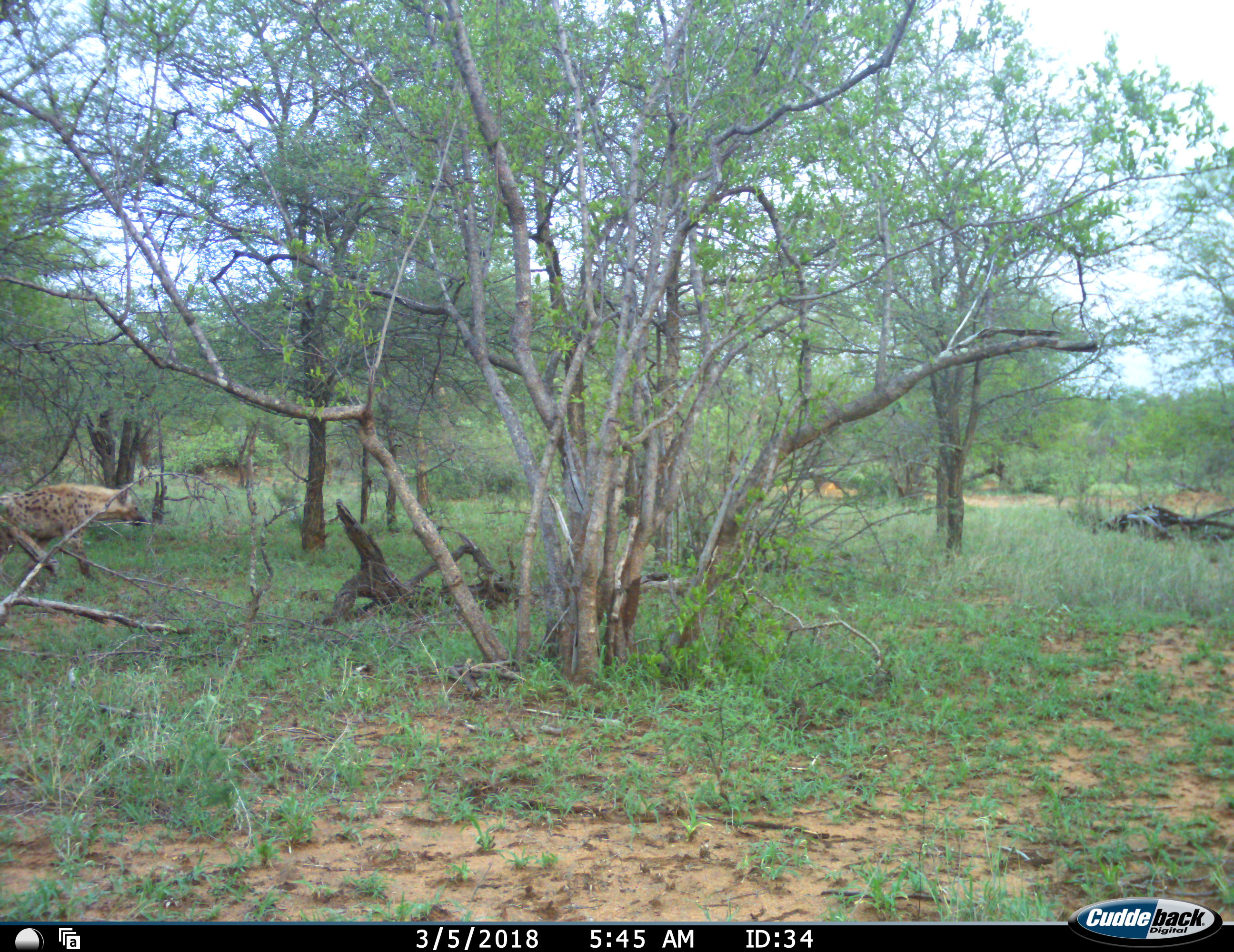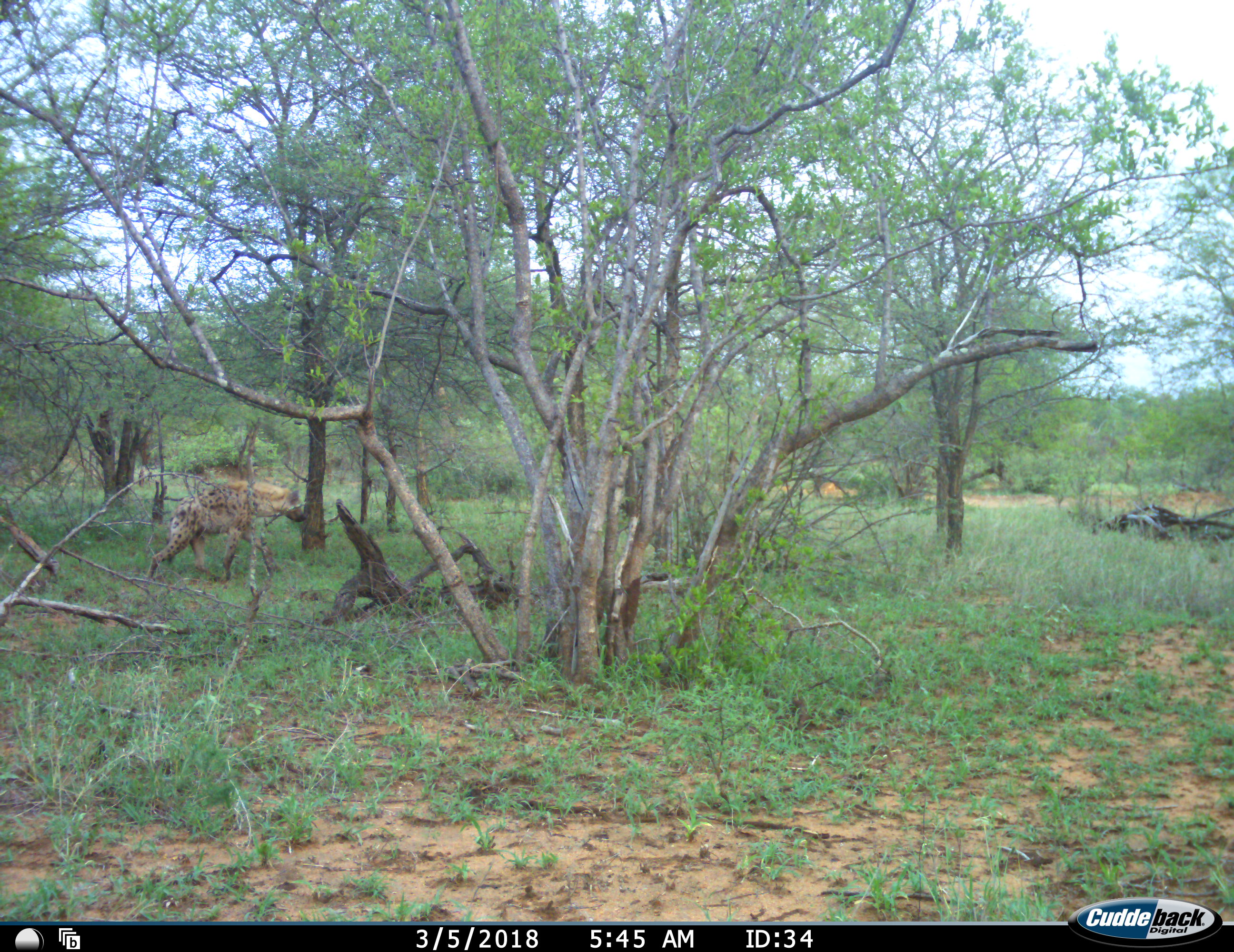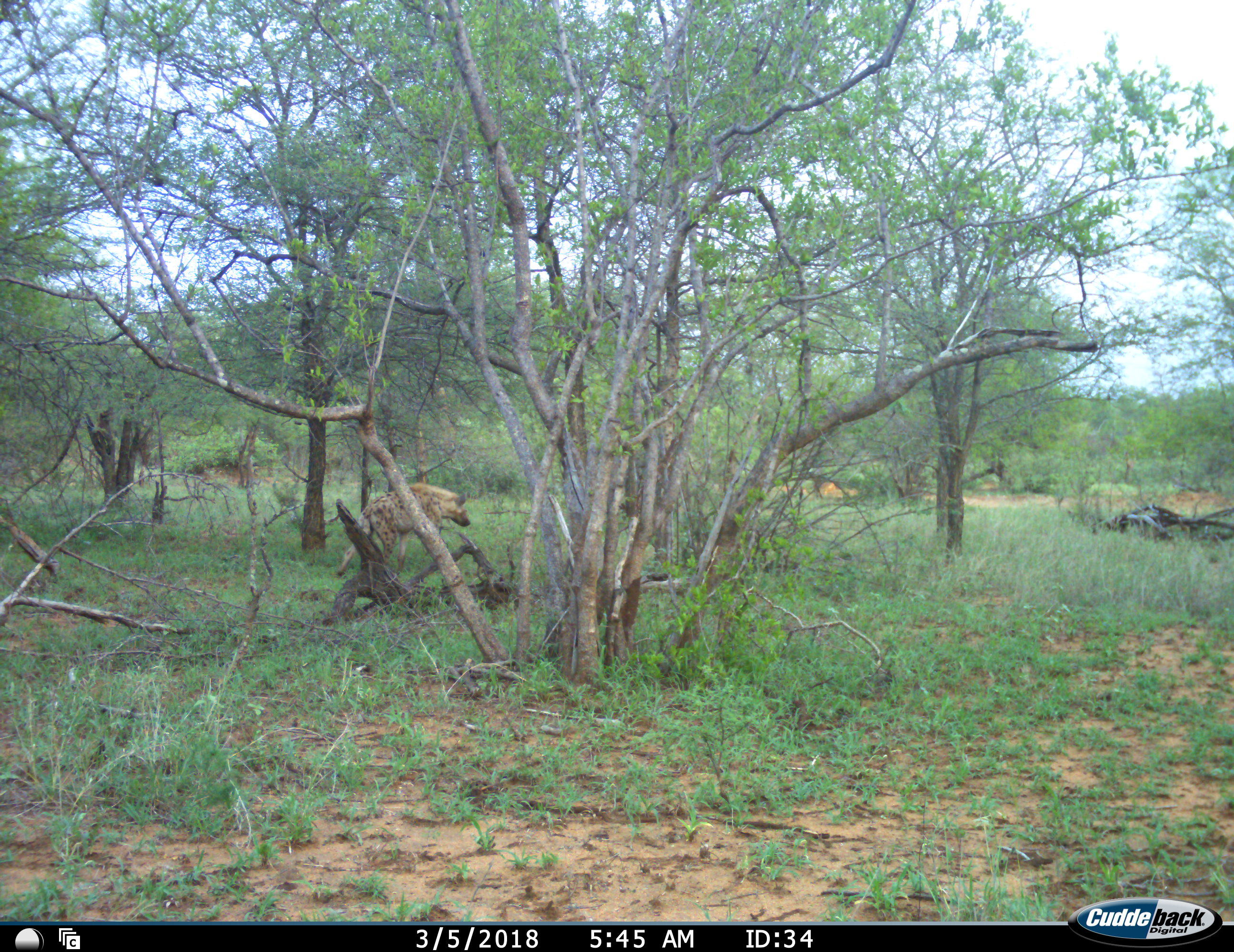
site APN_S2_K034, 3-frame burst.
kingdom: Animalia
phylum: Chordata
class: Mammalia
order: Carnivora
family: Hyaenidae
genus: Crocuta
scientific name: Crocuta crocuta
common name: spotted hyena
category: hyenaspotted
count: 1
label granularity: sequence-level